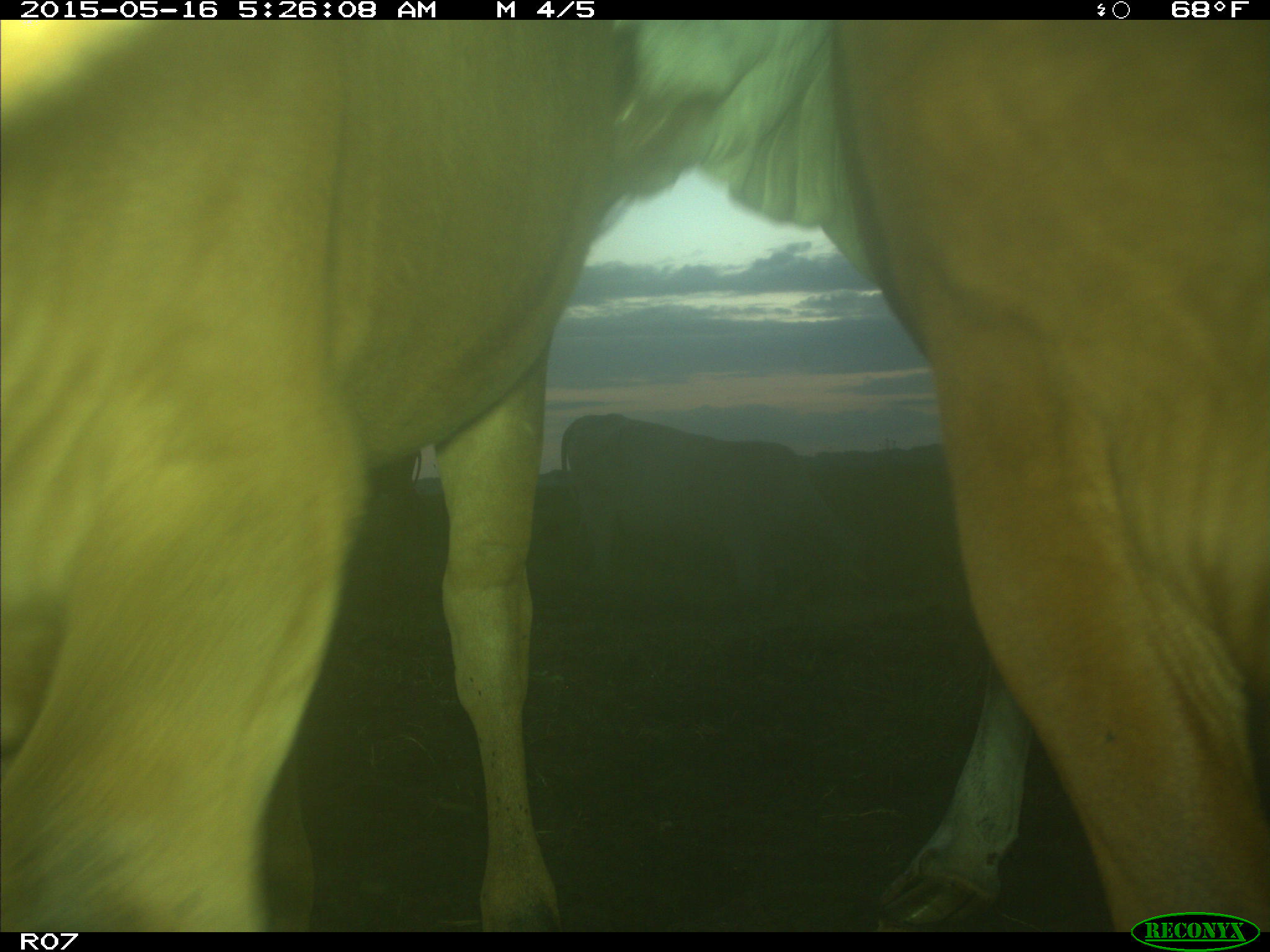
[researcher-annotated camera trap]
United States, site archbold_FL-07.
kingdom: Animalia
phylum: Chordata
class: Mammalia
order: Artiodactyla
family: Bovidae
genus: Bos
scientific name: Bos taurus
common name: domestic cow